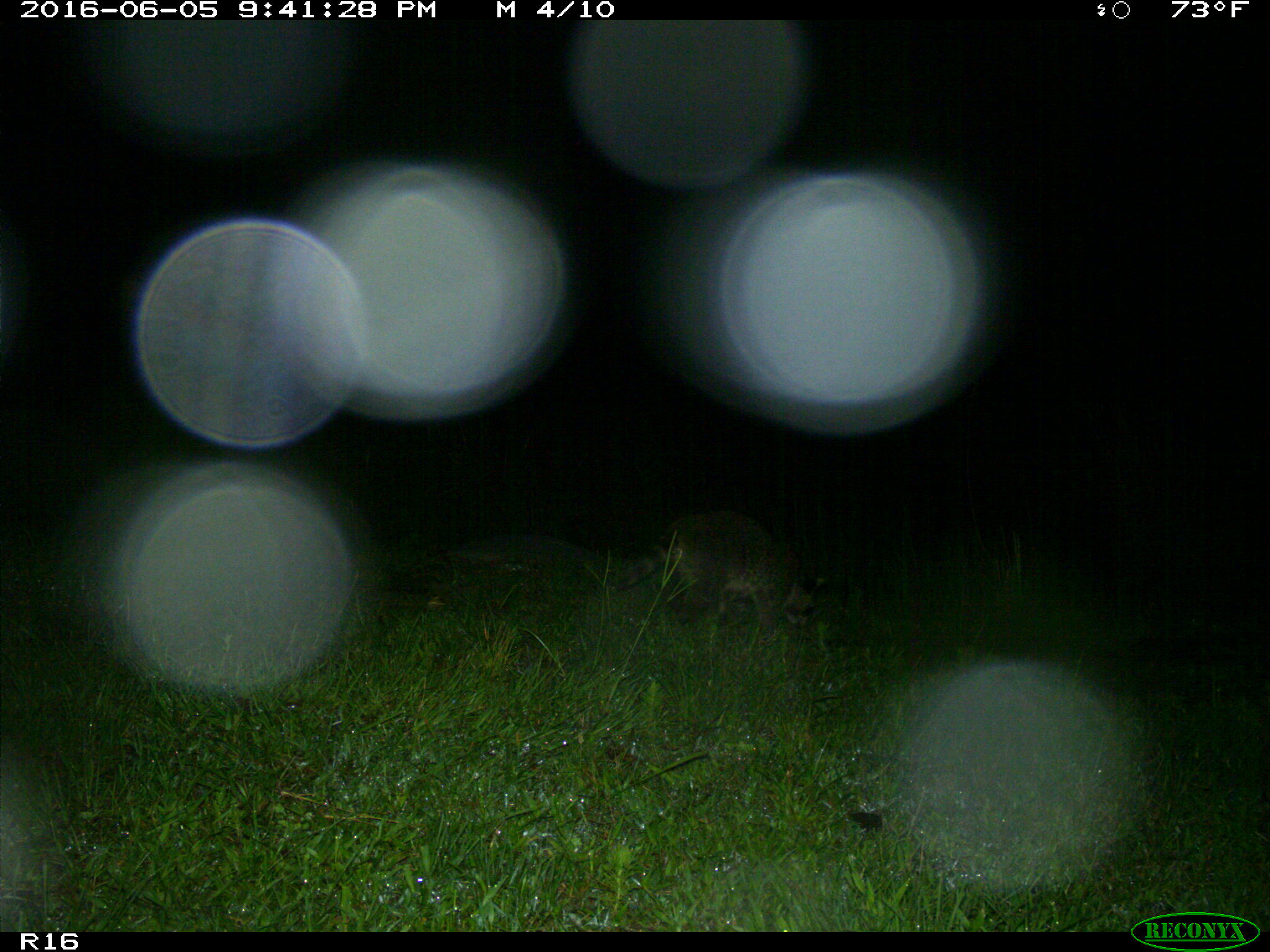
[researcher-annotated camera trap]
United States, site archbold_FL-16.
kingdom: Animalia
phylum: Chordata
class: Mammalia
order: Carnivora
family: Procyonidae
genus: Procyon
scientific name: Procyon lotor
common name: common raccoon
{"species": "Procyon lotor (common raccoon)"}